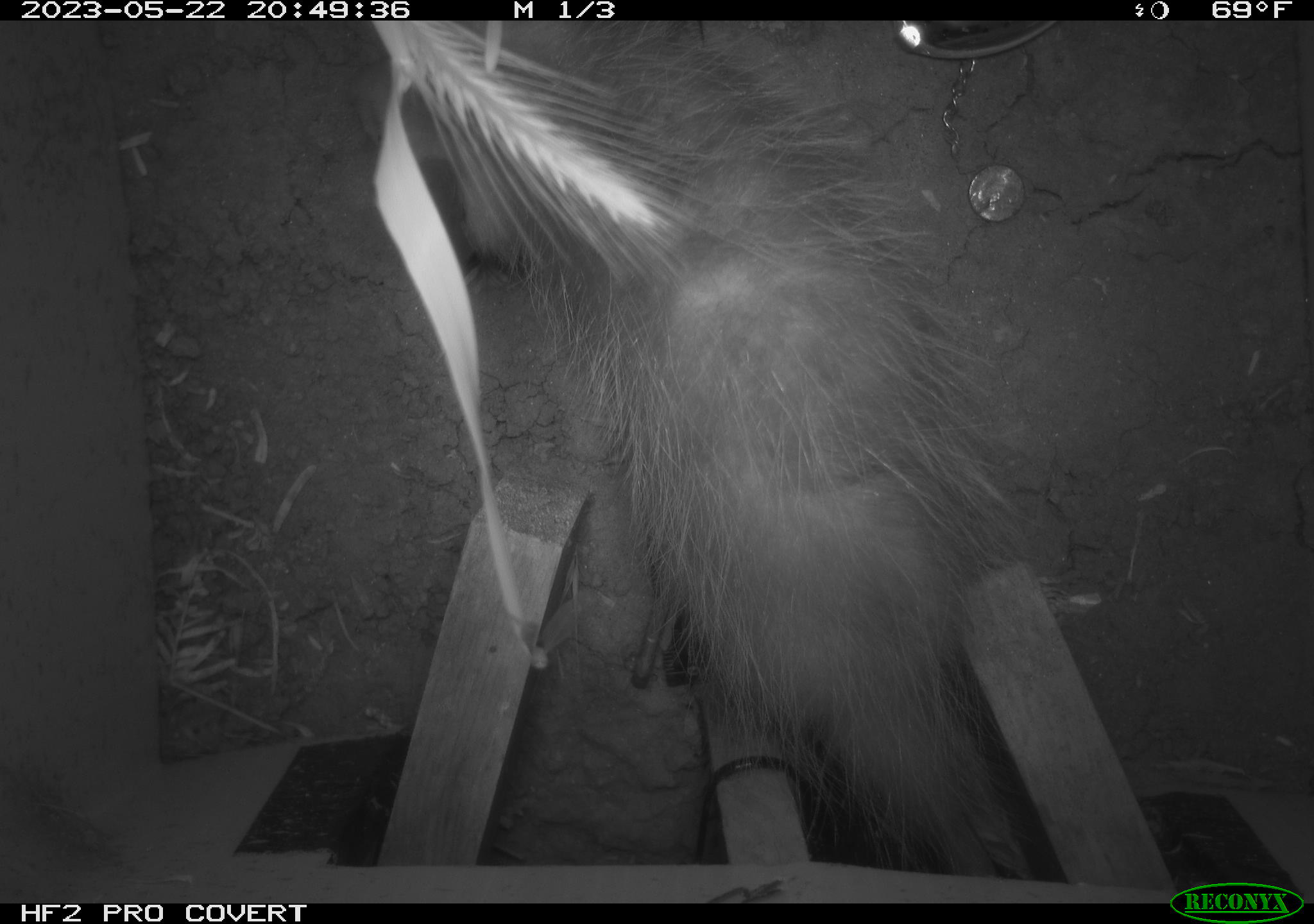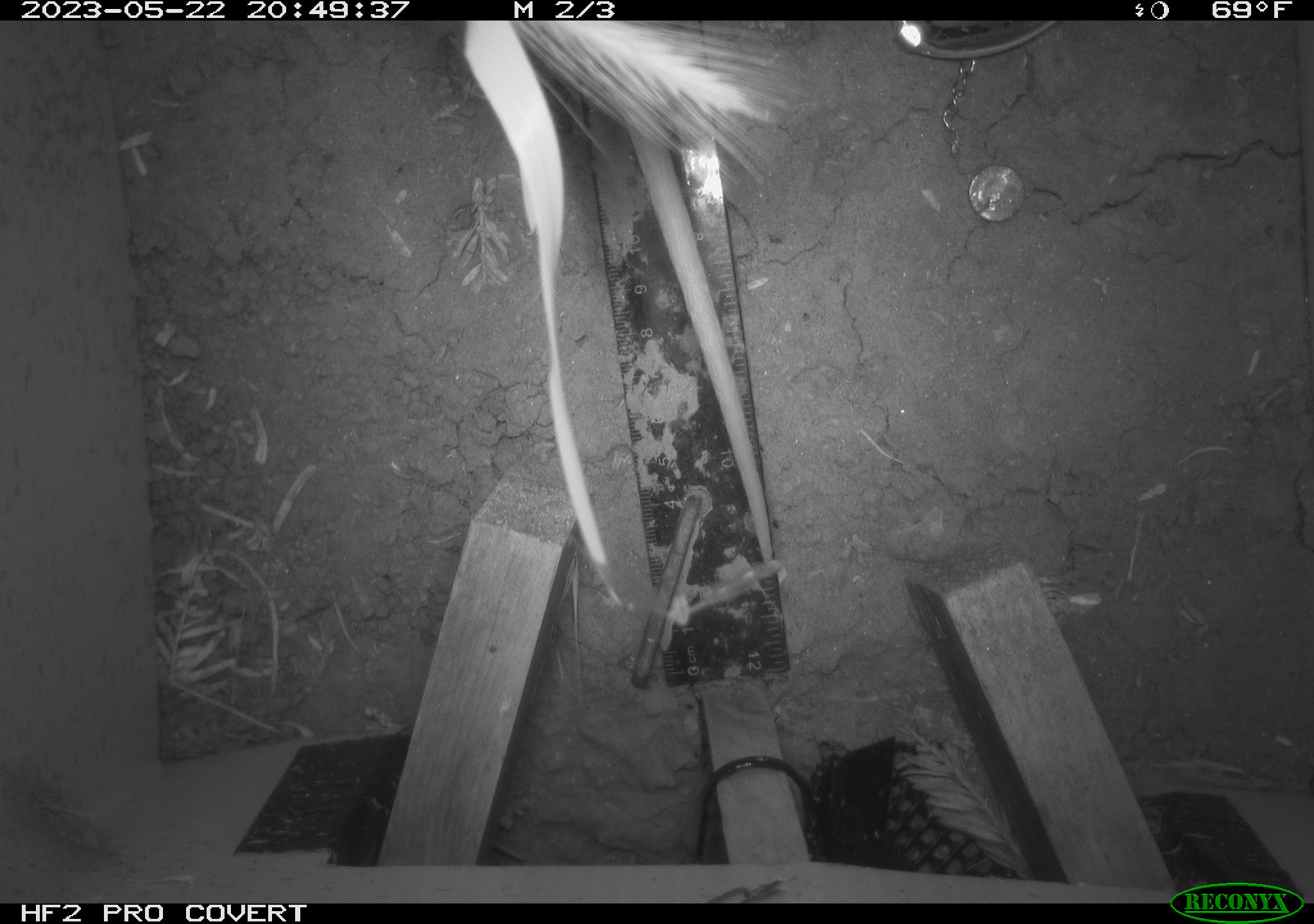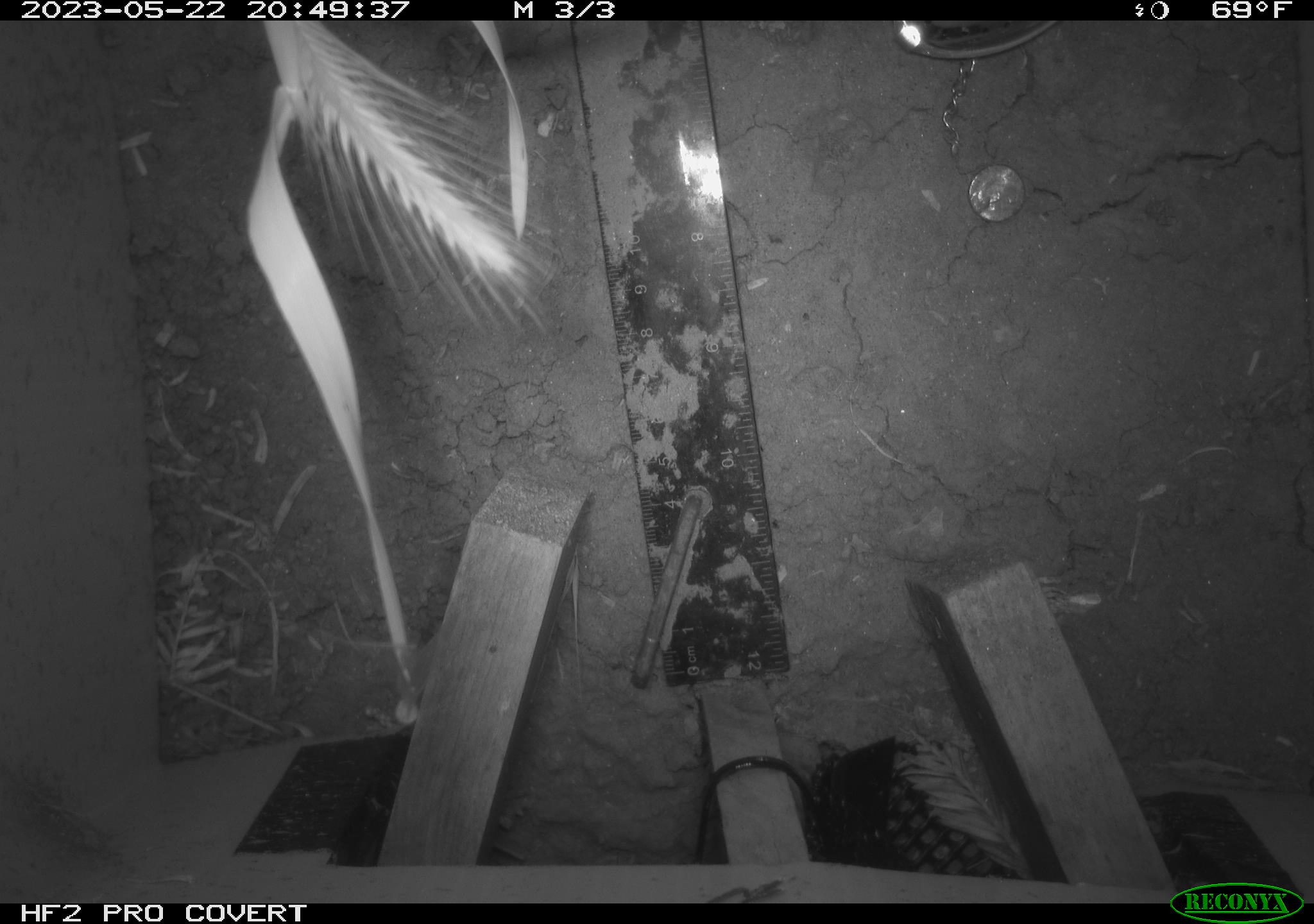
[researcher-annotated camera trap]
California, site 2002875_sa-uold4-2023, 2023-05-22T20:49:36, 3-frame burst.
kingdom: Animalia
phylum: Chordata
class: Mammalia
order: Didelphimorphia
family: Didelphidae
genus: Didelphis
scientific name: Didelphis virginiana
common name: virginia opossum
Virginia opossum (Didelphis virginiana).